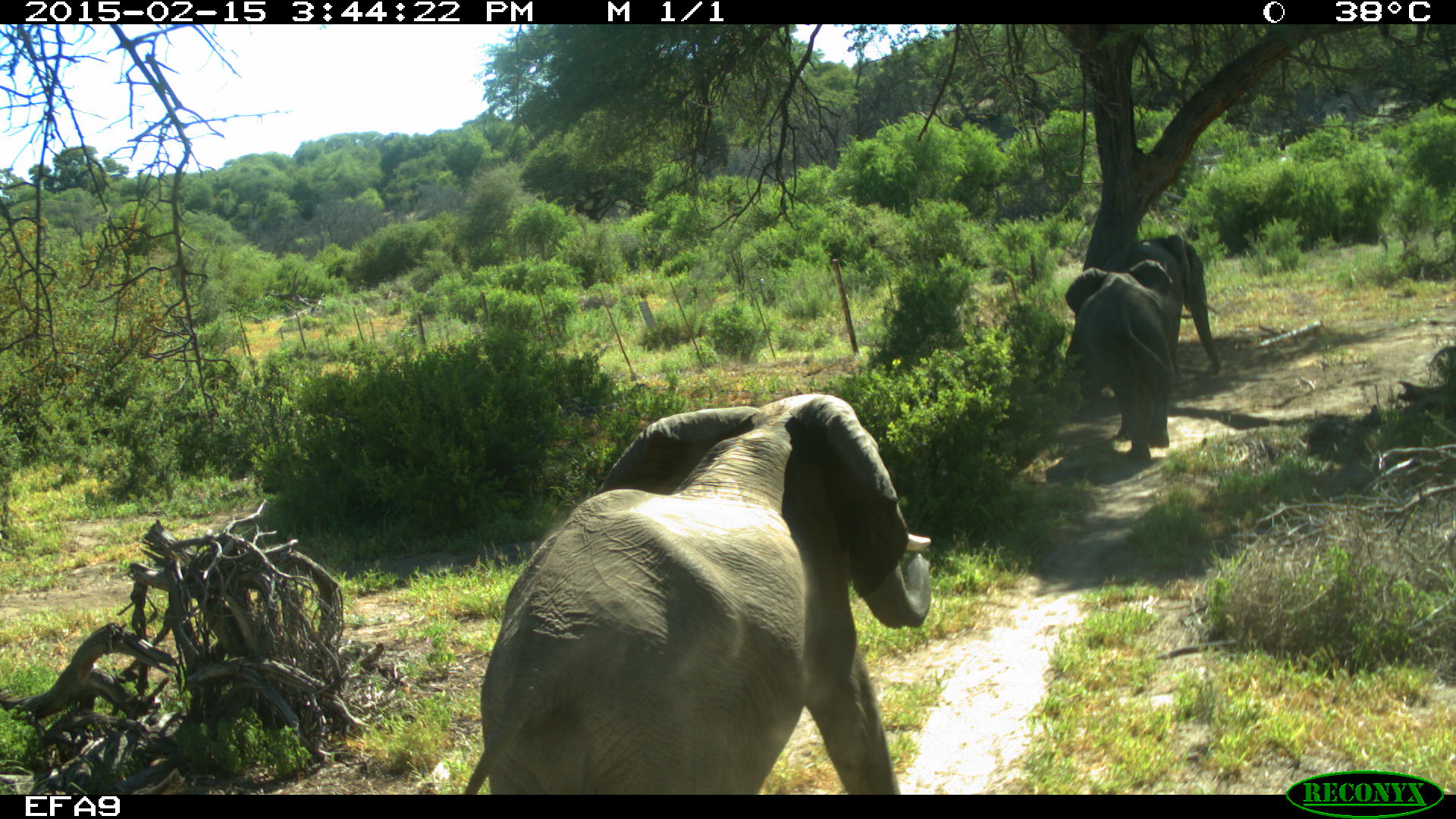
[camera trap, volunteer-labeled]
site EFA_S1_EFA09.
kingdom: Animalia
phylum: Chordata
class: Mammalia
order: Proboscidea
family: Elephantidae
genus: Loxodonta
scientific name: Loxodonta africana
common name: african bush elephant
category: elephant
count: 3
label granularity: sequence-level